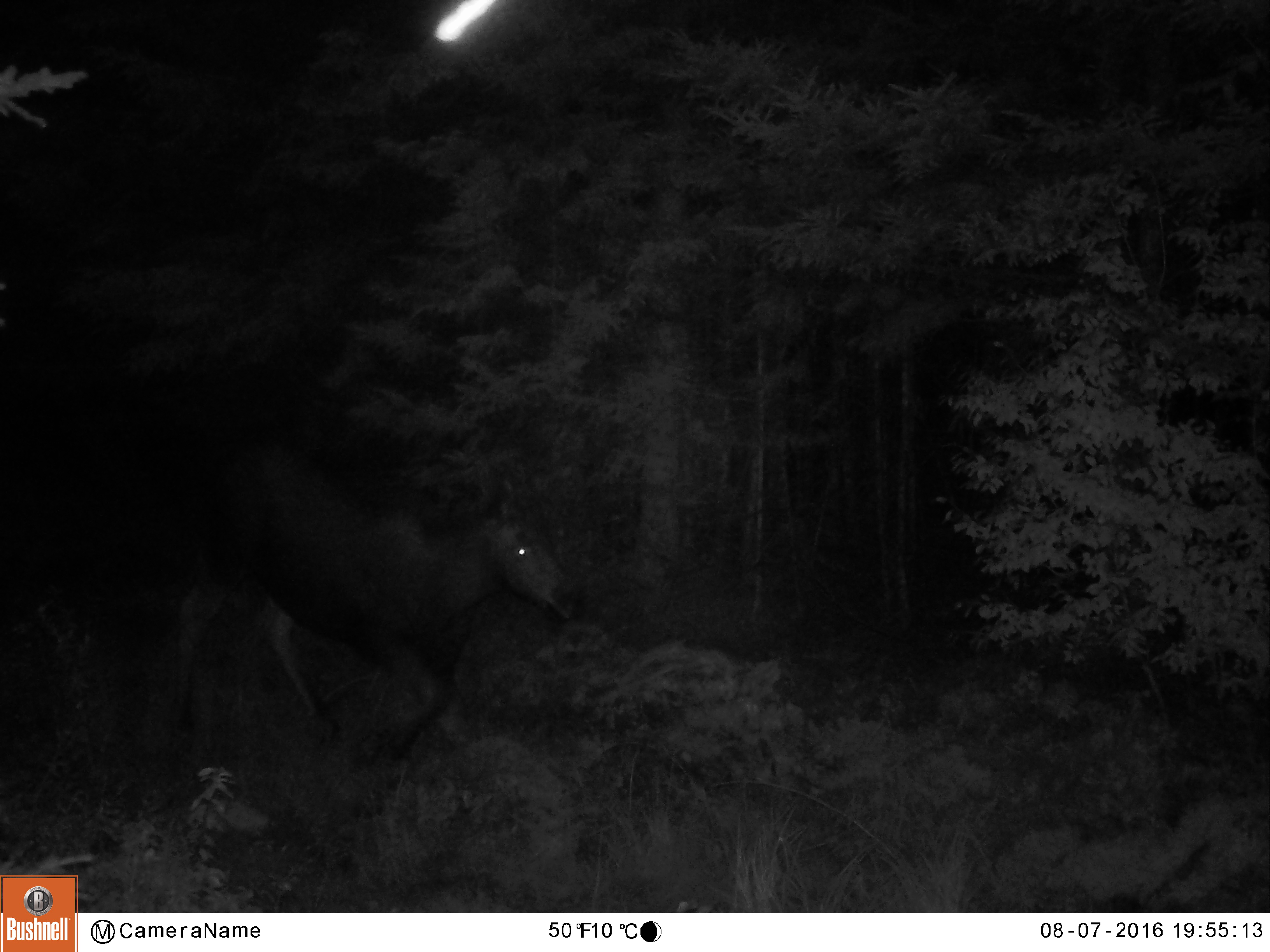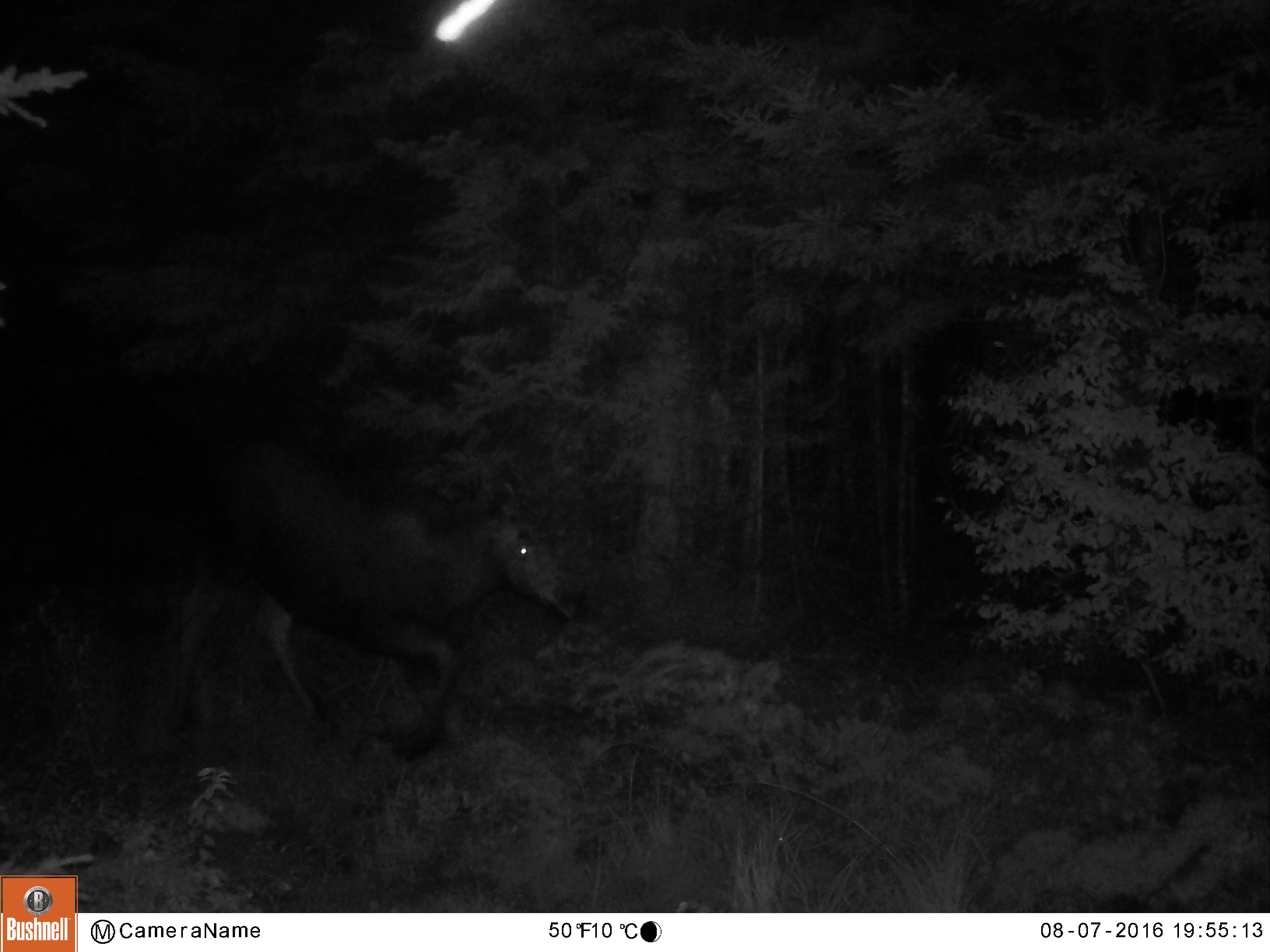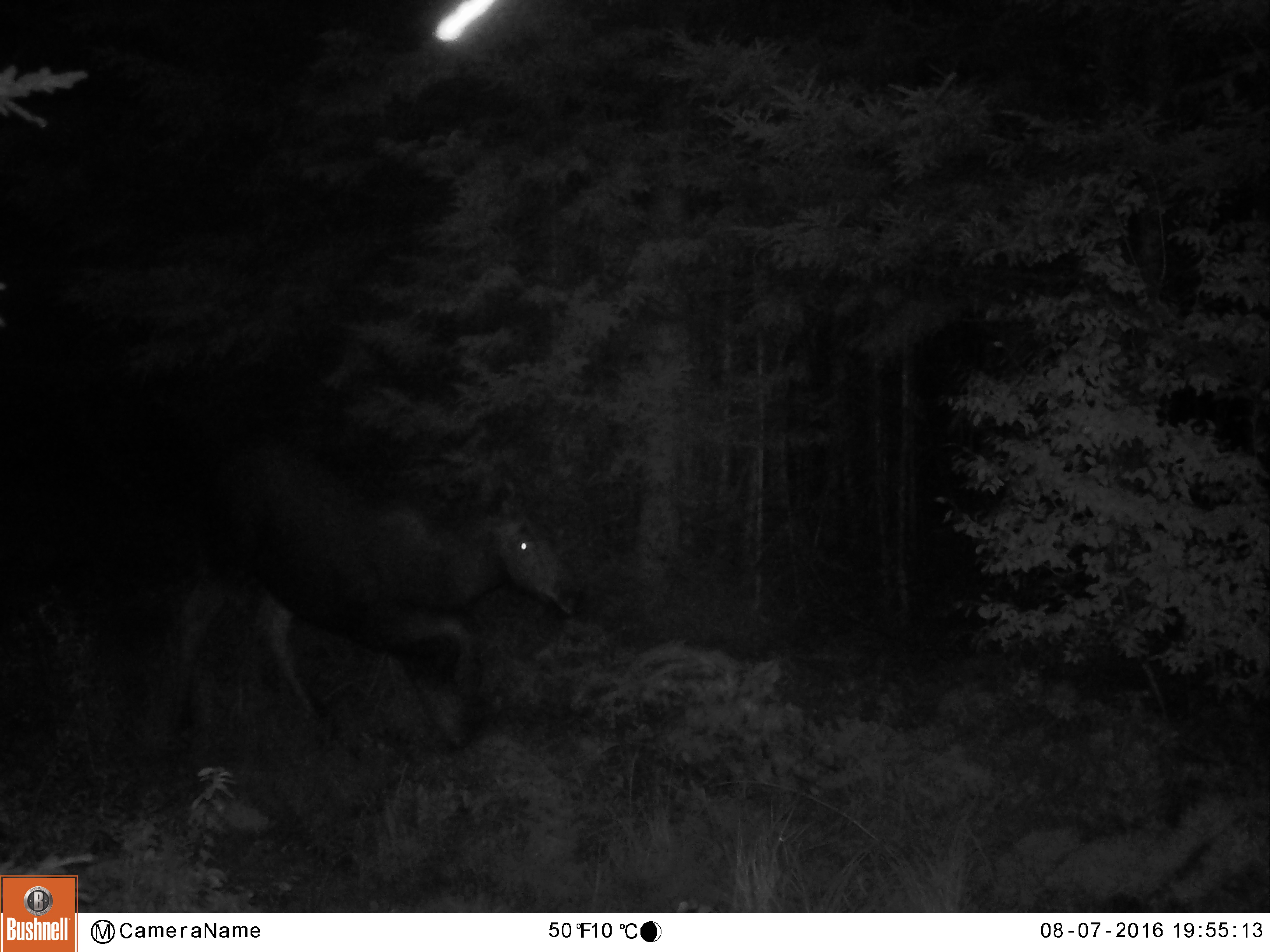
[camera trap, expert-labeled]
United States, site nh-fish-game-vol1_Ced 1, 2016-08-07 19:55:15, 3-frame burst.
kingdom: Animalia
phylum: Chordata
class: Mammalia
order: Artiodactyla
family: Cervidae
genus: Alces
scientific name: Alces alces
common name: moose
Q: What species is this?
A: Moose (Alces alces).